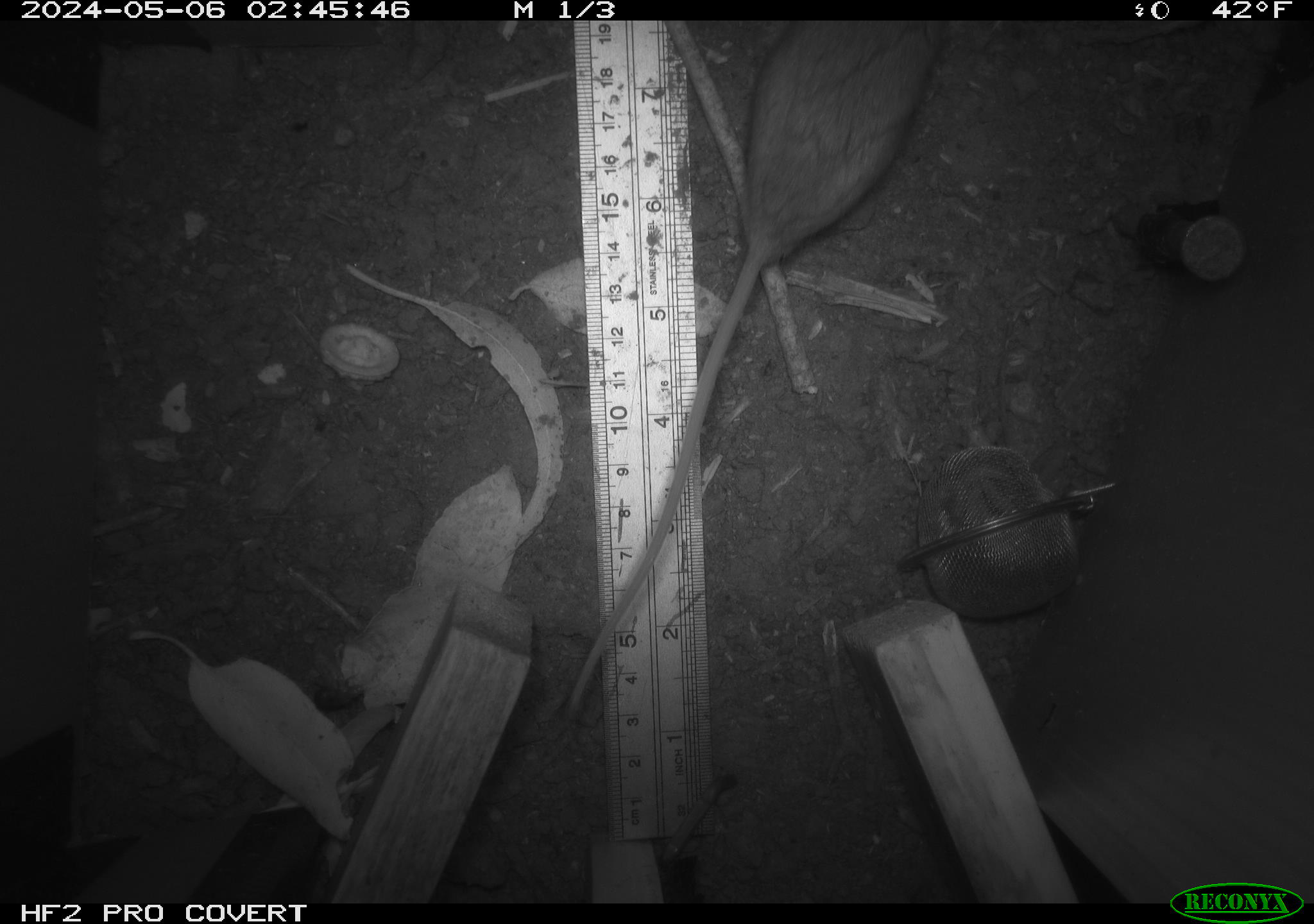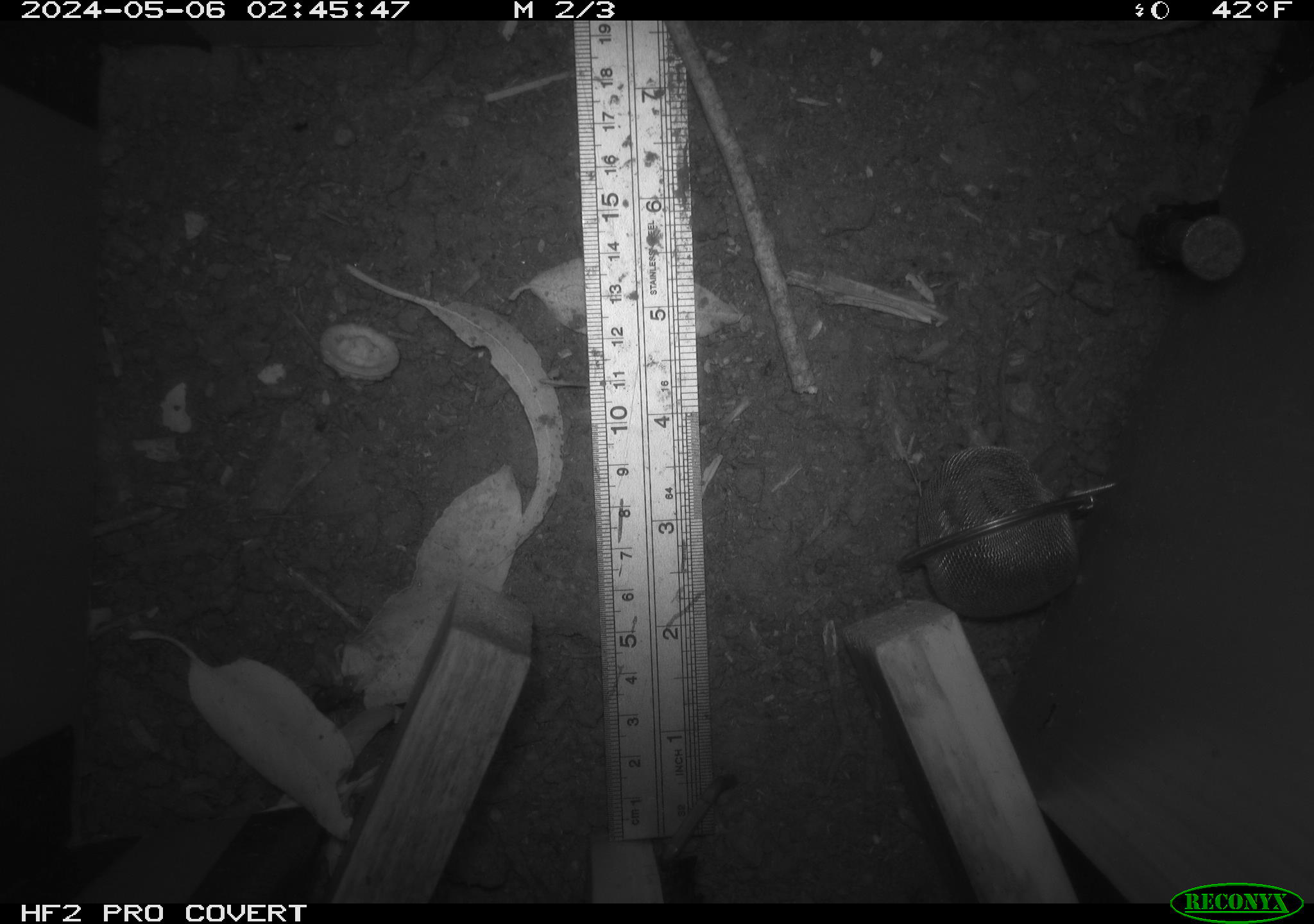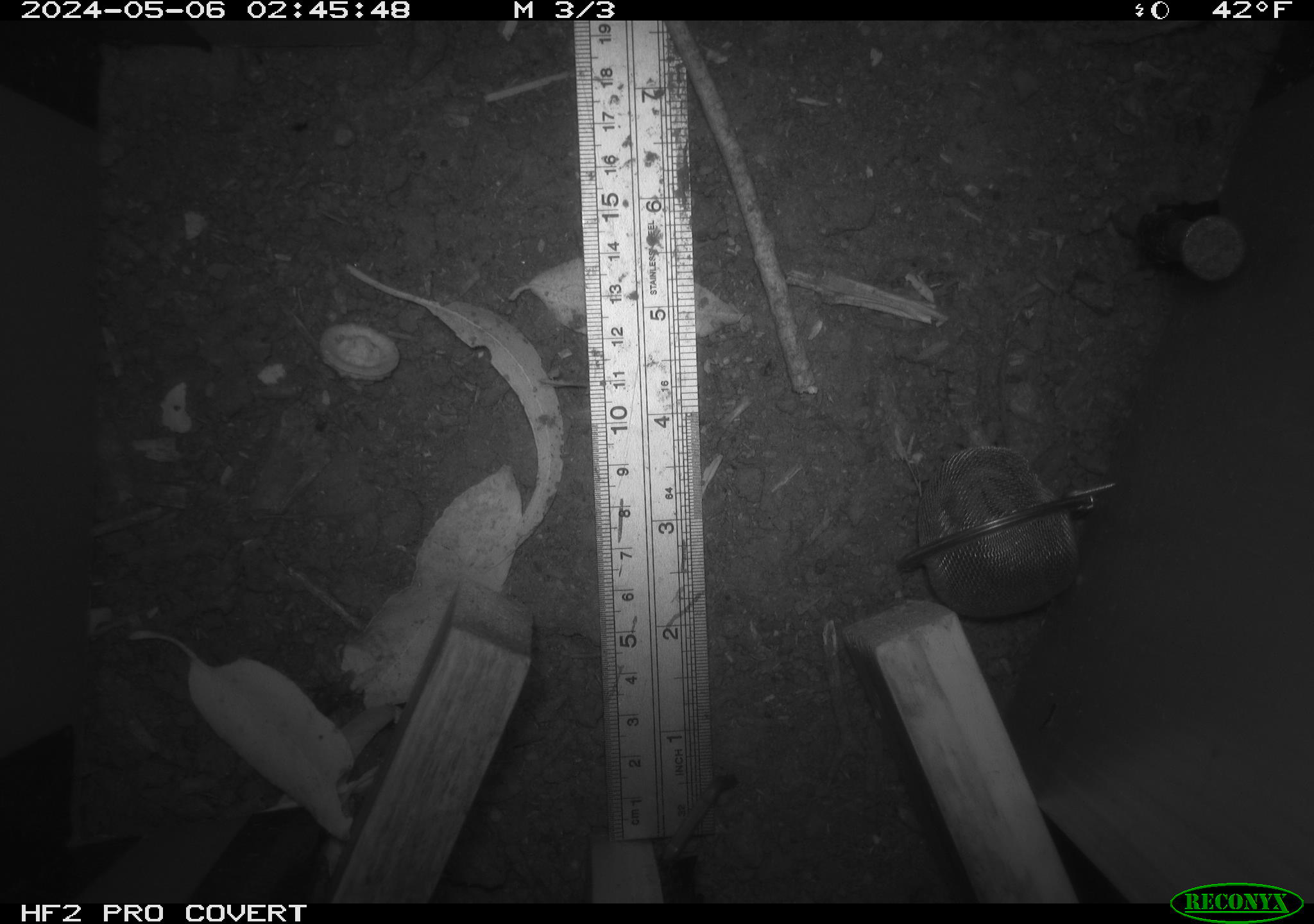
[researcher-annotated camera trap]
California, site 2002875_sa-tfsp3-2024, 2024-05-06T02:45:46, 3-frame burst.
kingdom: Animalia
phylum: Chordata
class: Mammalia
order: Rodentia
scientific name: Rodentia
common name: mouse species